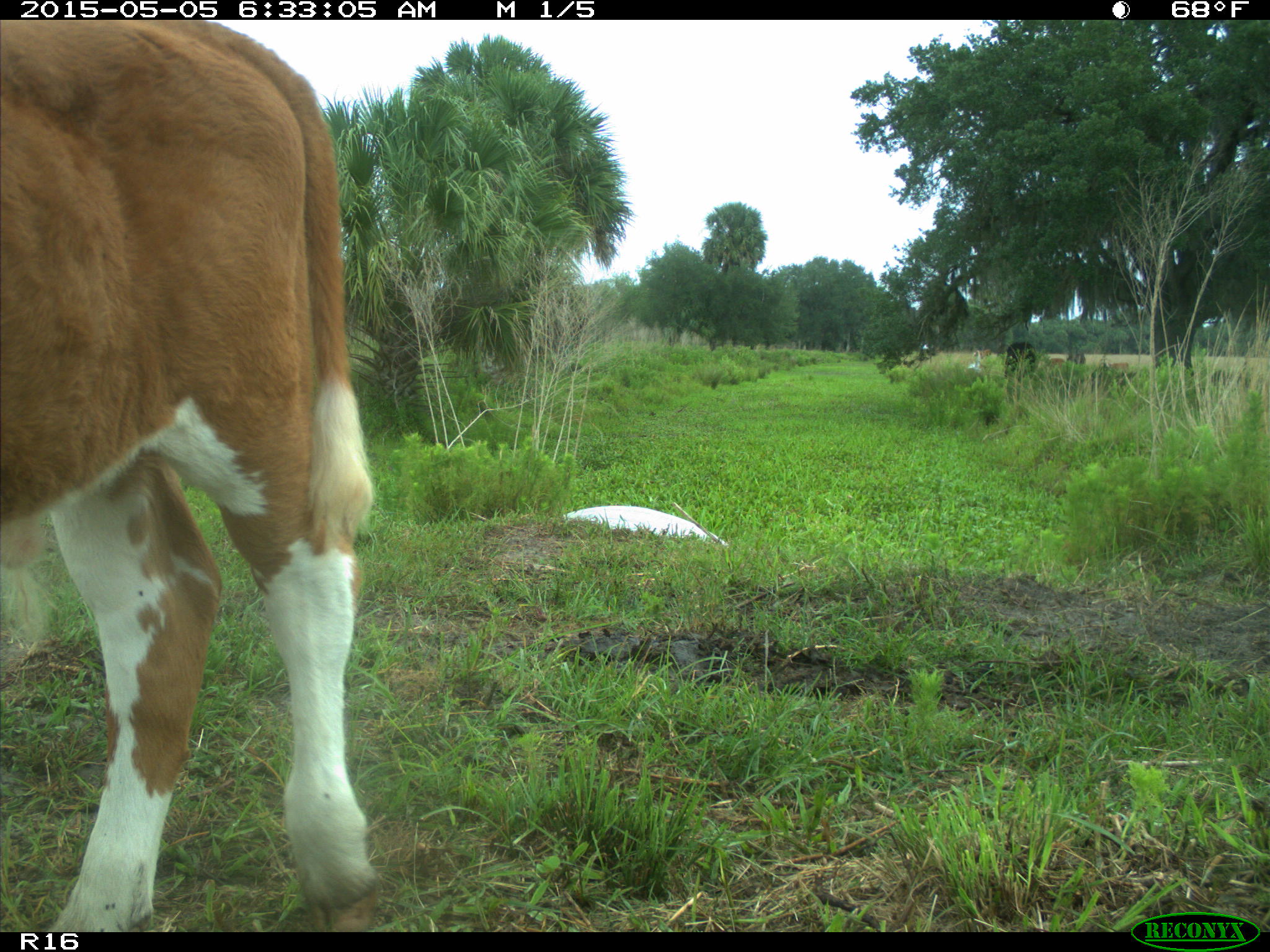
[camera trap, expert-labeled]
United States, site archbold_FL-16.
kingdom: Animalia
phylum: Chordata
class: Mammalia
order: Artiodactyla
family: Bovidae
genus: Bos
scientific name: Bos taurus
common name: domestic cow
Bos taurus (domestic cow).